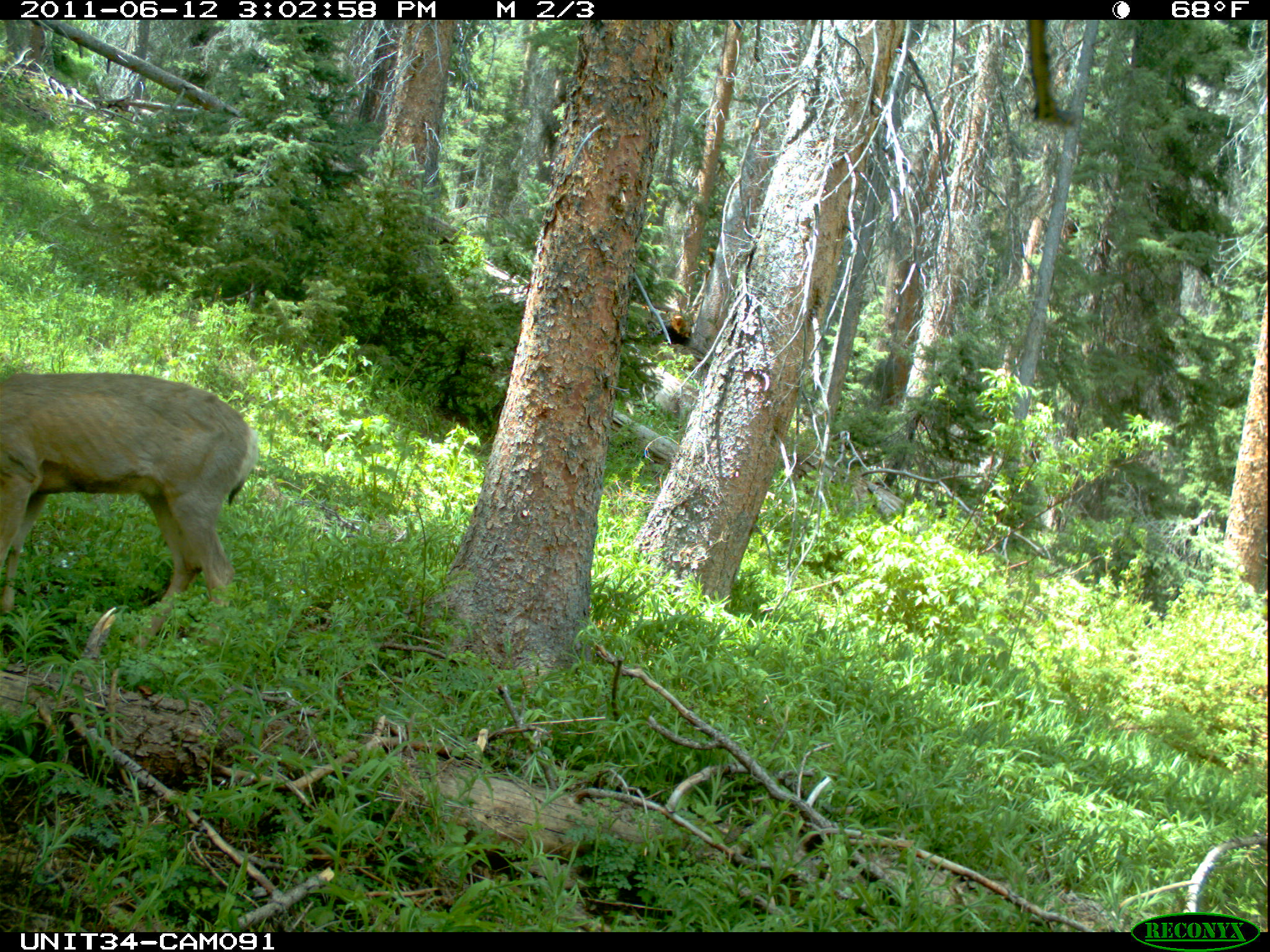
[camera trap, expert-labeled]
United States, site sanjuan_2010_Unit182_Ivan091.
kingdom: Animalia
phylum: Chordata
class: Mammalia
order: Artiodactyla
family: Cervidae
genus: Odocoileus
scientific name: Odocoileus hemionus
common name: mule deer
Odocoileus hemionus (mule deer).